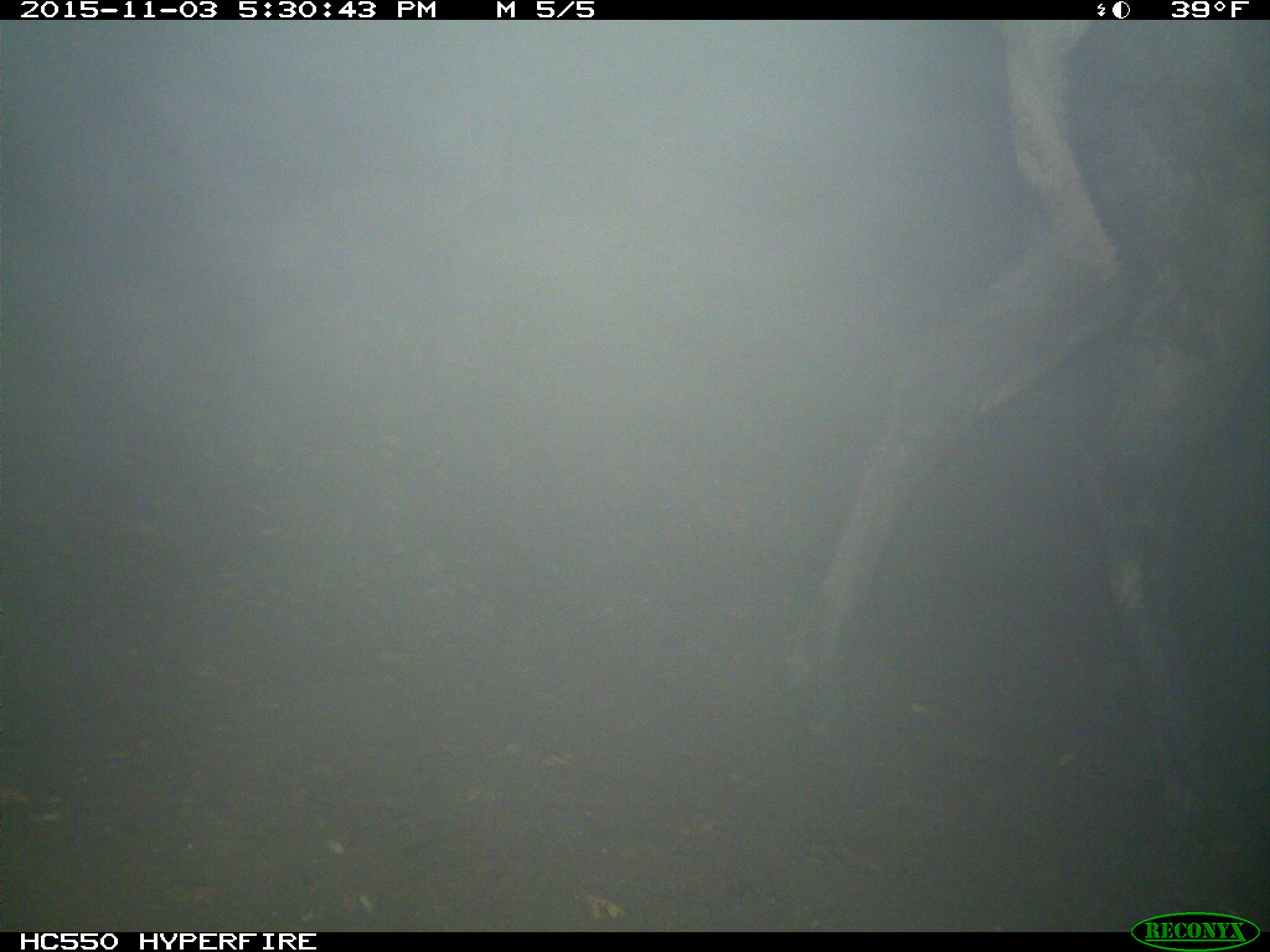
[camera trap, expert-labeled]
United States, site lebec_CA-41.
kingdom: Animalia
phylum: Chordata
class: Mammalia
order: Artiodactyla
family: Cervidae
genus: Cervus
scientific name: Cervus canadensis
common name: elk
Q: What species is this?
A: Cervus canadensis (elk).